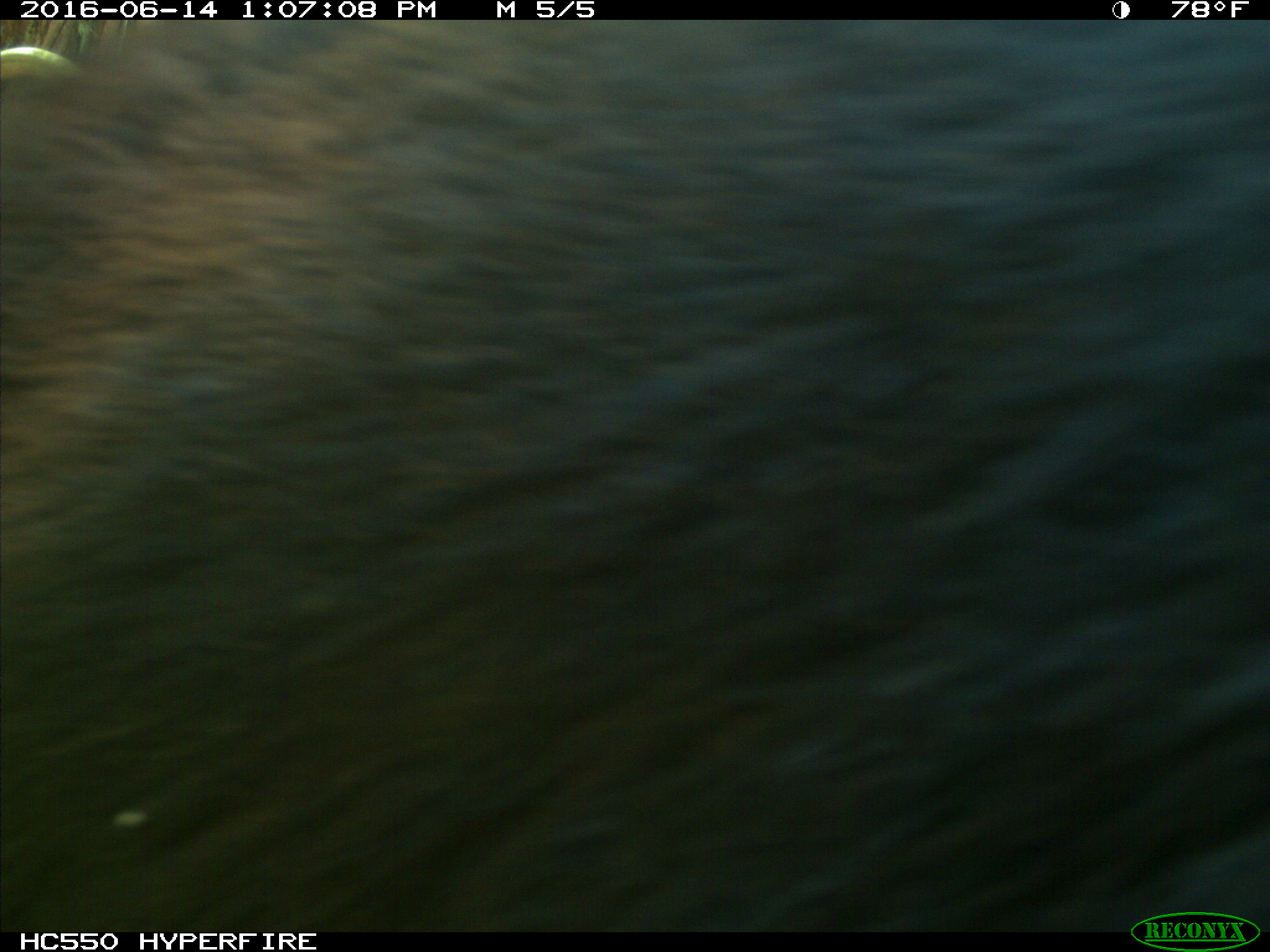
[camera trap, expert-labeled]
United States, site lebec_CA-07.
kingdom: Animalia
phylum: Chordata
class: Mammalia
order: Carnivora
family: Ursidae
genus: Ursus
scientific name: Ursus americanus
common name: american black bear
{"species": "Ursus americanus (american black bear)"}